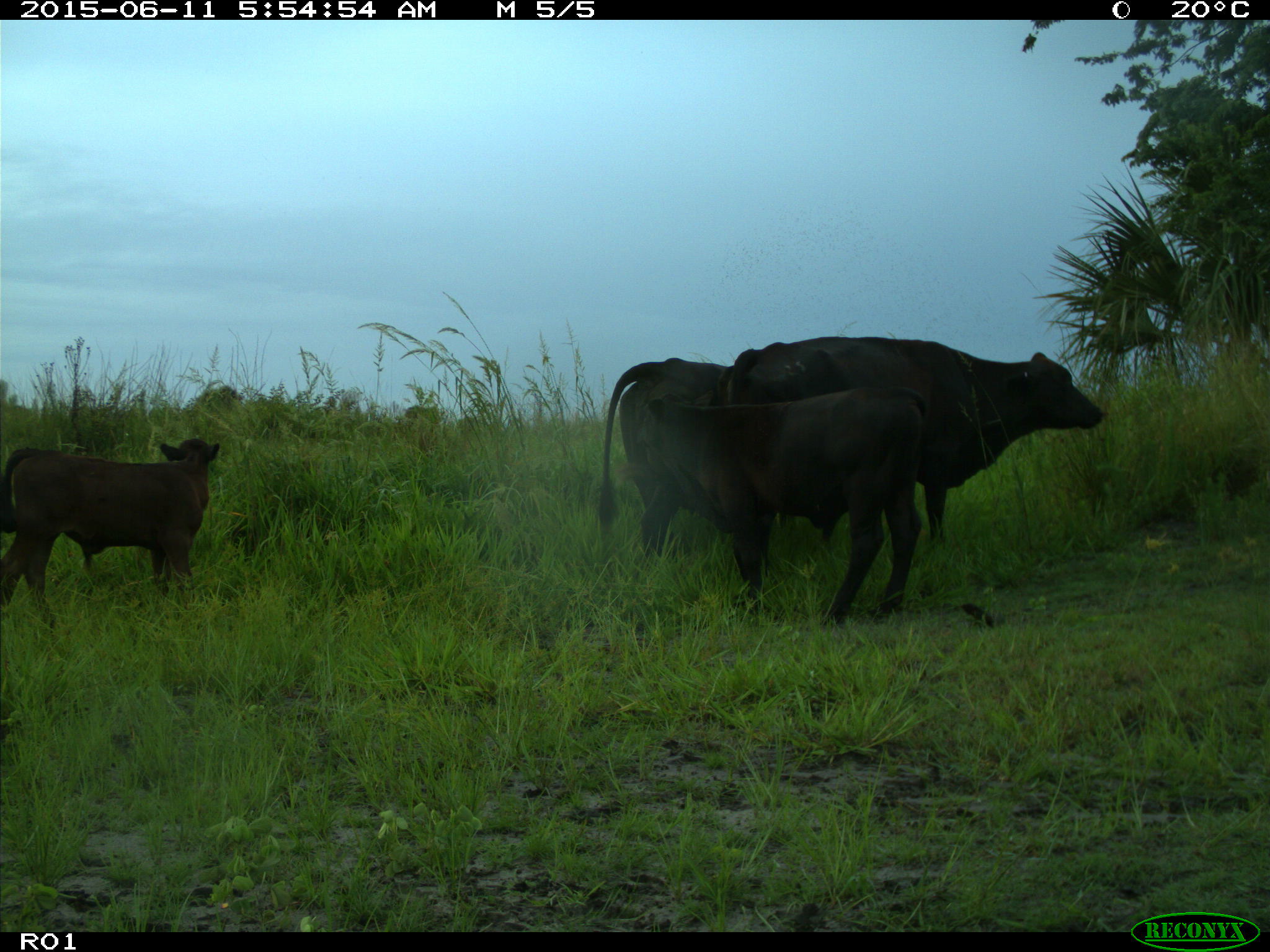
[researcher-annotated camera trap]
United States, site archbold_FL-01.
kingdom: Animalia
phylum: Chordata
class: Mammalia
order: Artiodactyla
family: Bovidae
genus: Bos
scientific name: Bos taurus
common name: domestic cow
Bos taurus (domestic cow).